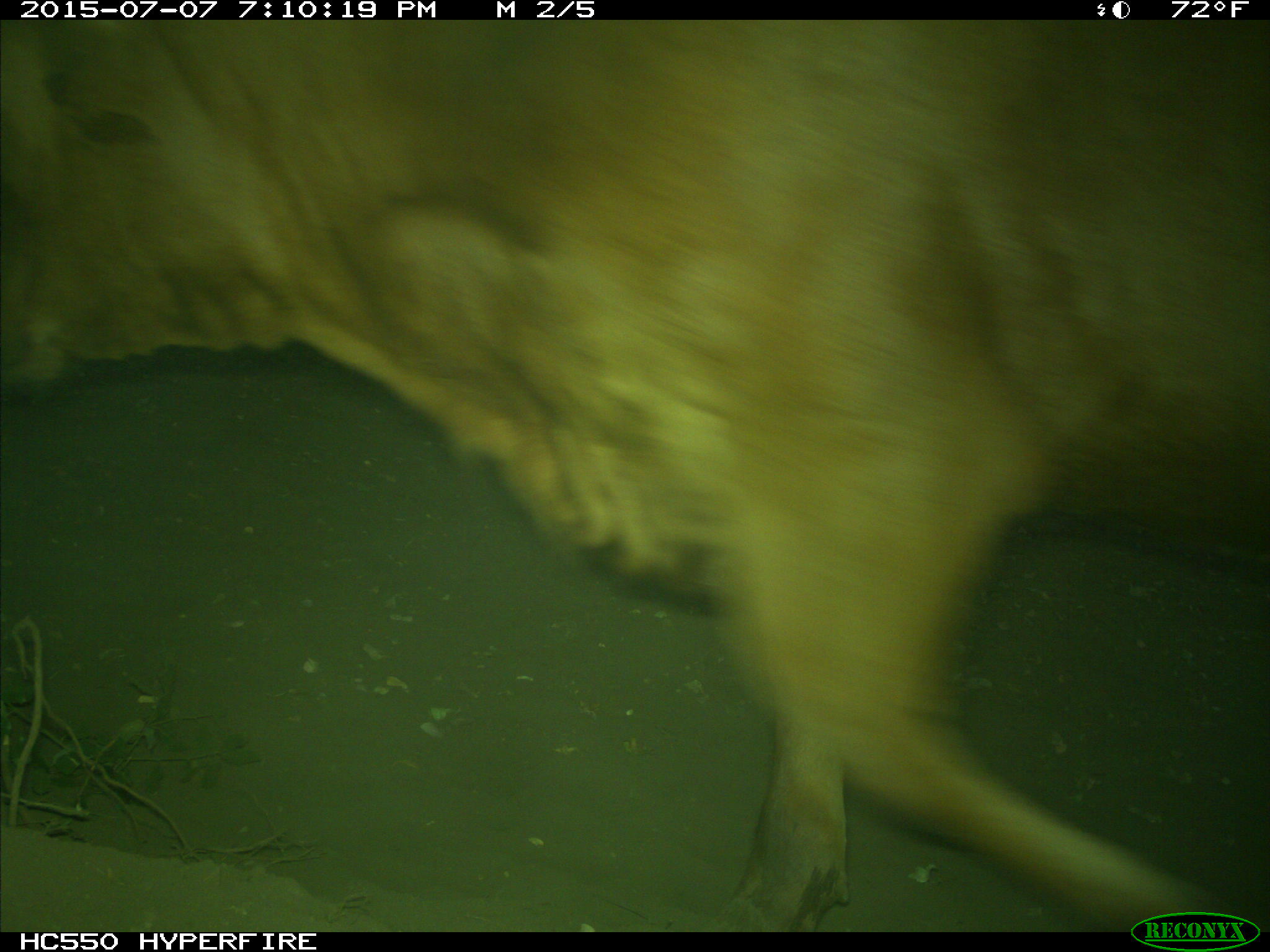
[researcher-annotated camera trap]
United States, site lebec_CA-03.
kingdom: Animalia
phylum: Chordata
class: Mammalia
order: Artiodactyla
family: Bovidae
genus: Bos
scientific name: Bos taurus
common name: domestic cow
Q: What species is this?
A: Bos taurus (domestic cow).